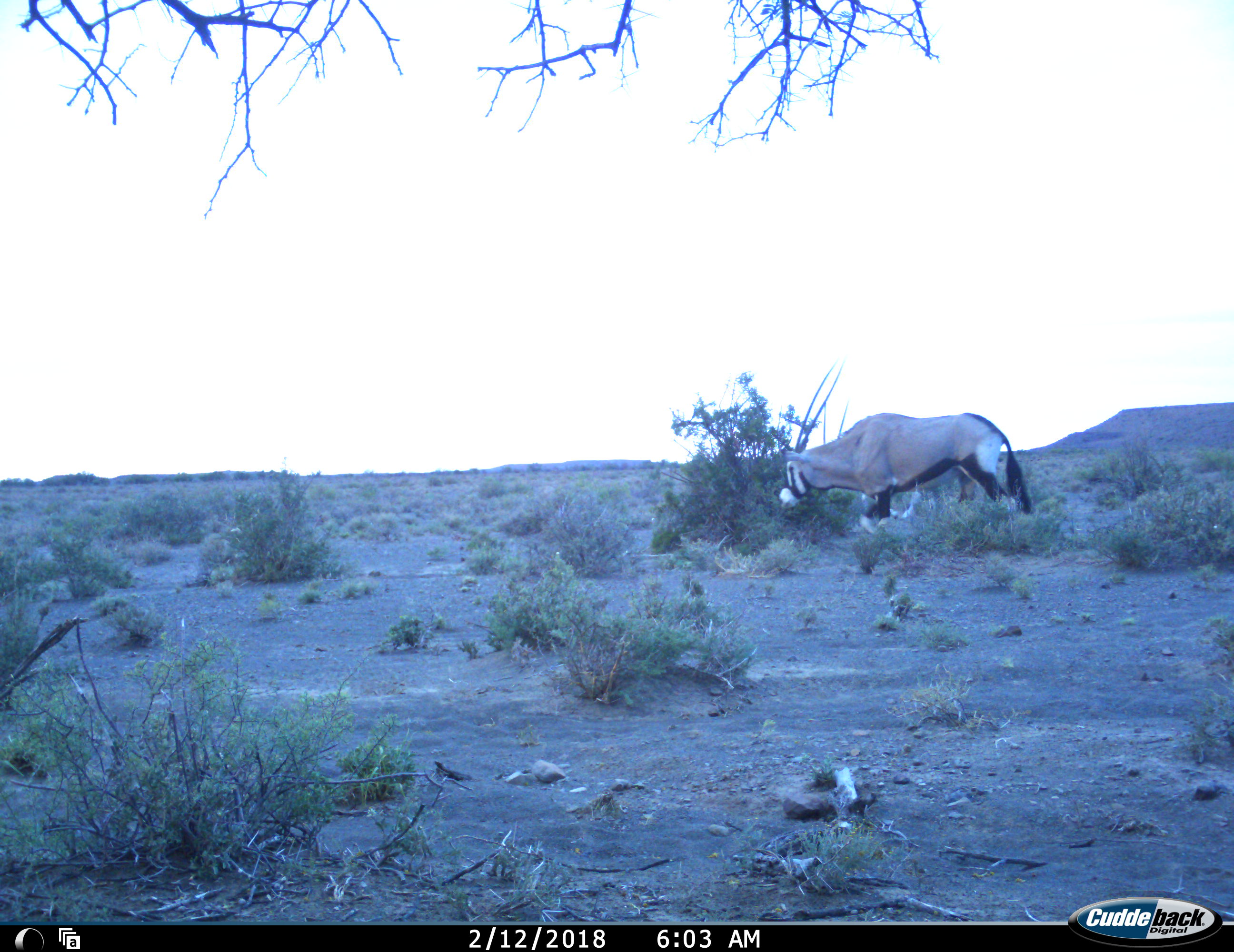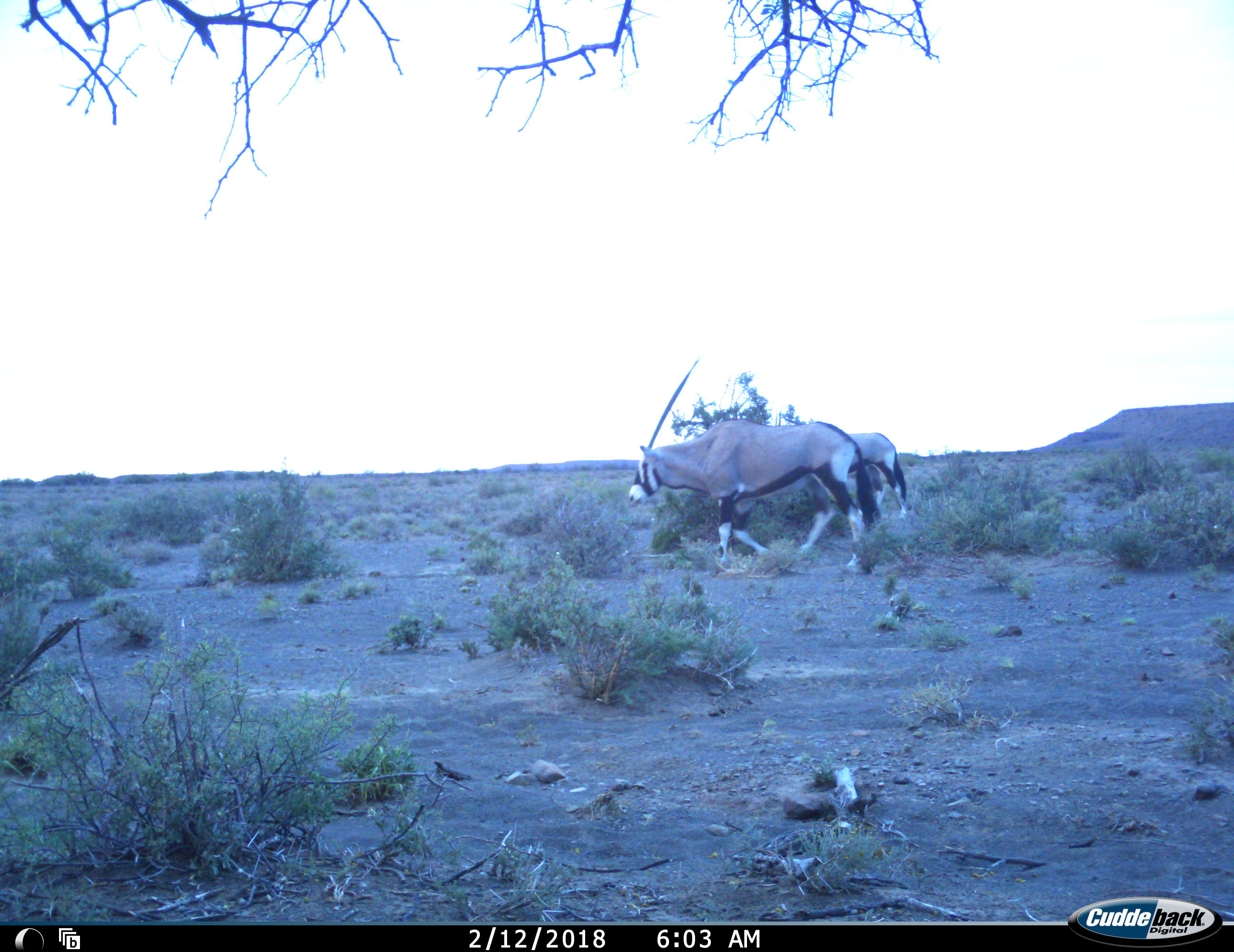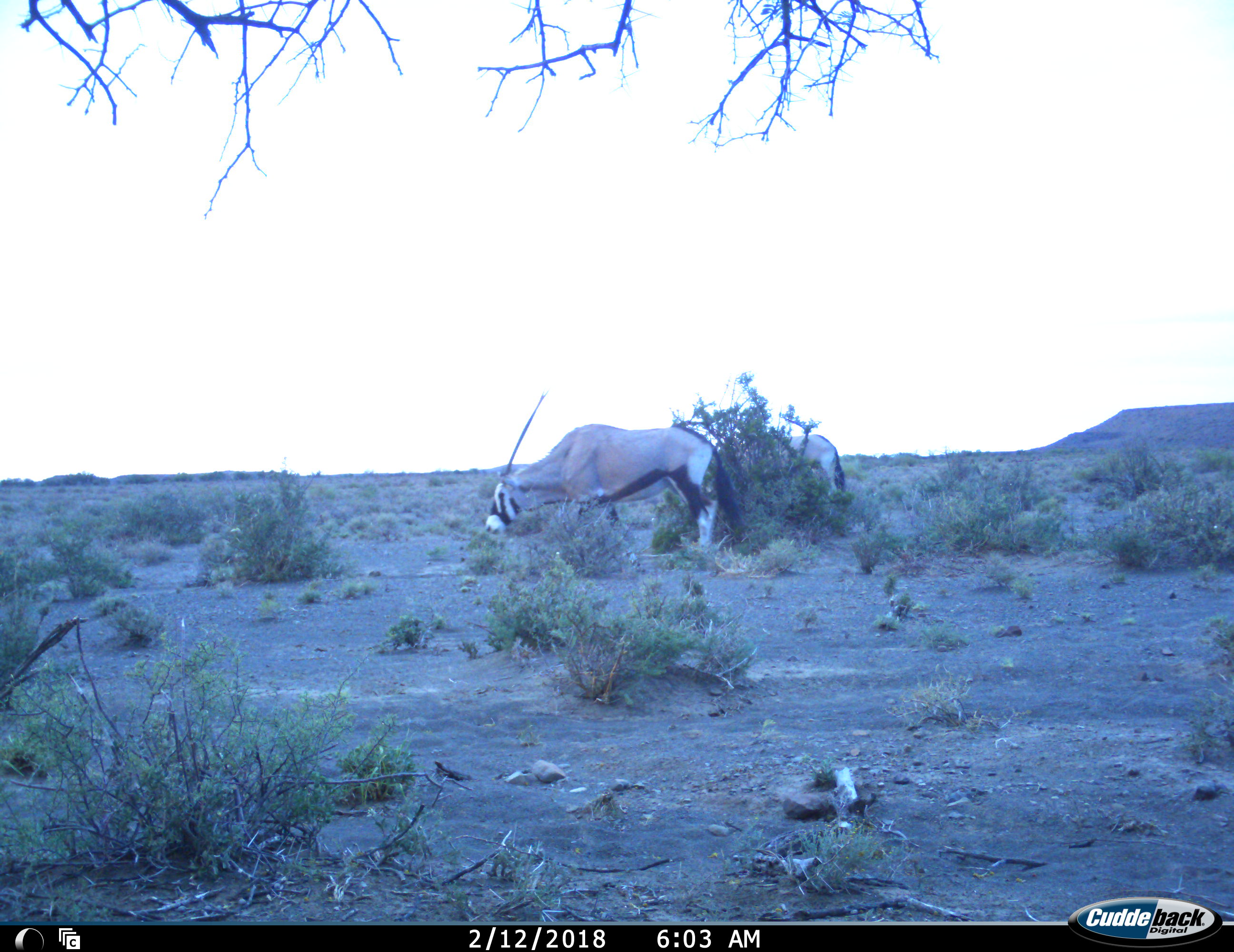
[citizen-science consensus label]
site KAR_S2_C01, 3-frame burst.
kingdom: Animalia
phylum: Chordata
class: Mammalia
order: Artiodactyla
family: Bovidae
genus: Oryx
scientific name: Oryx gazella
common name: gemsbok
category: oryx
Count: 2.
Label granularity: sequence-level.